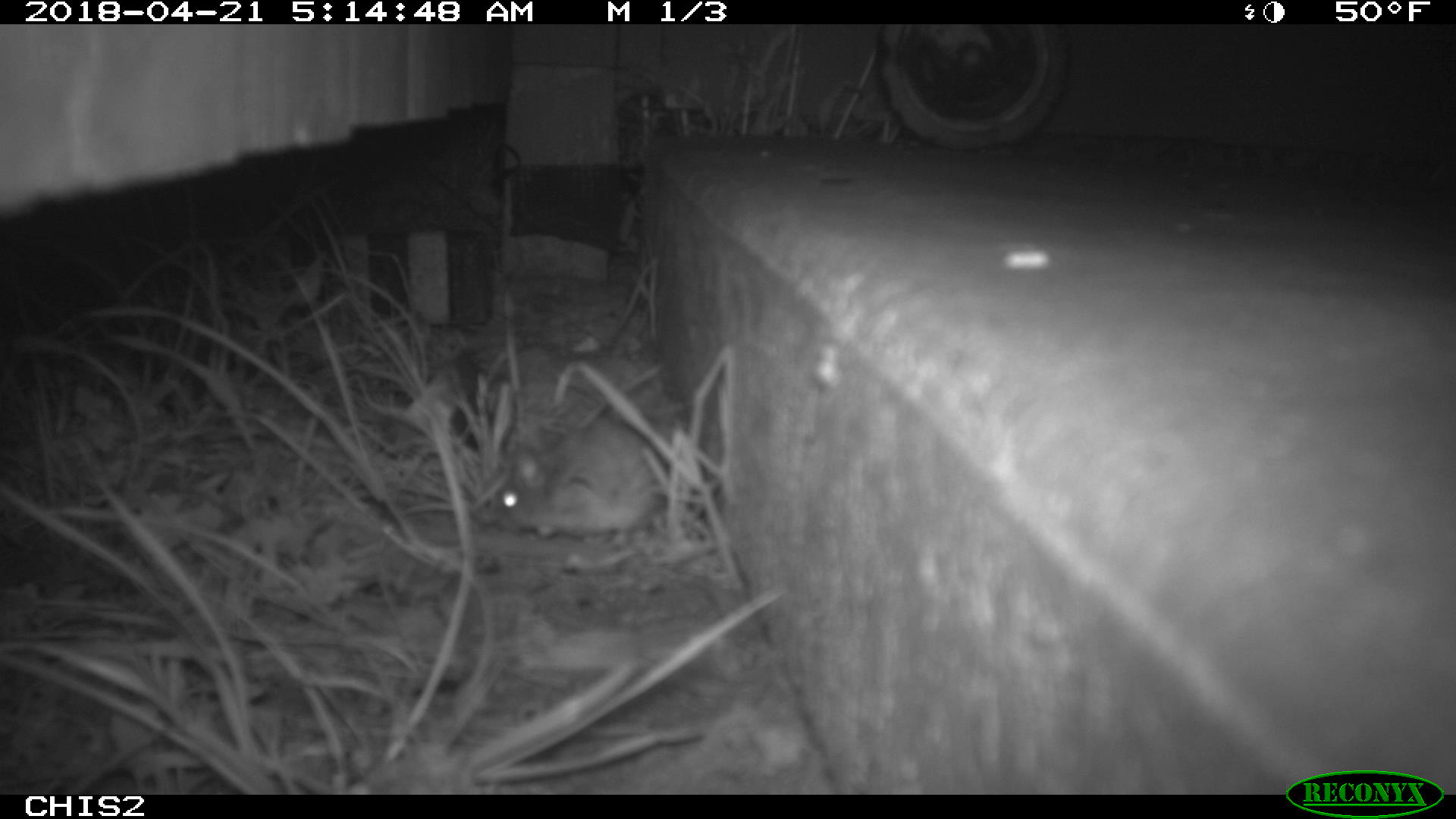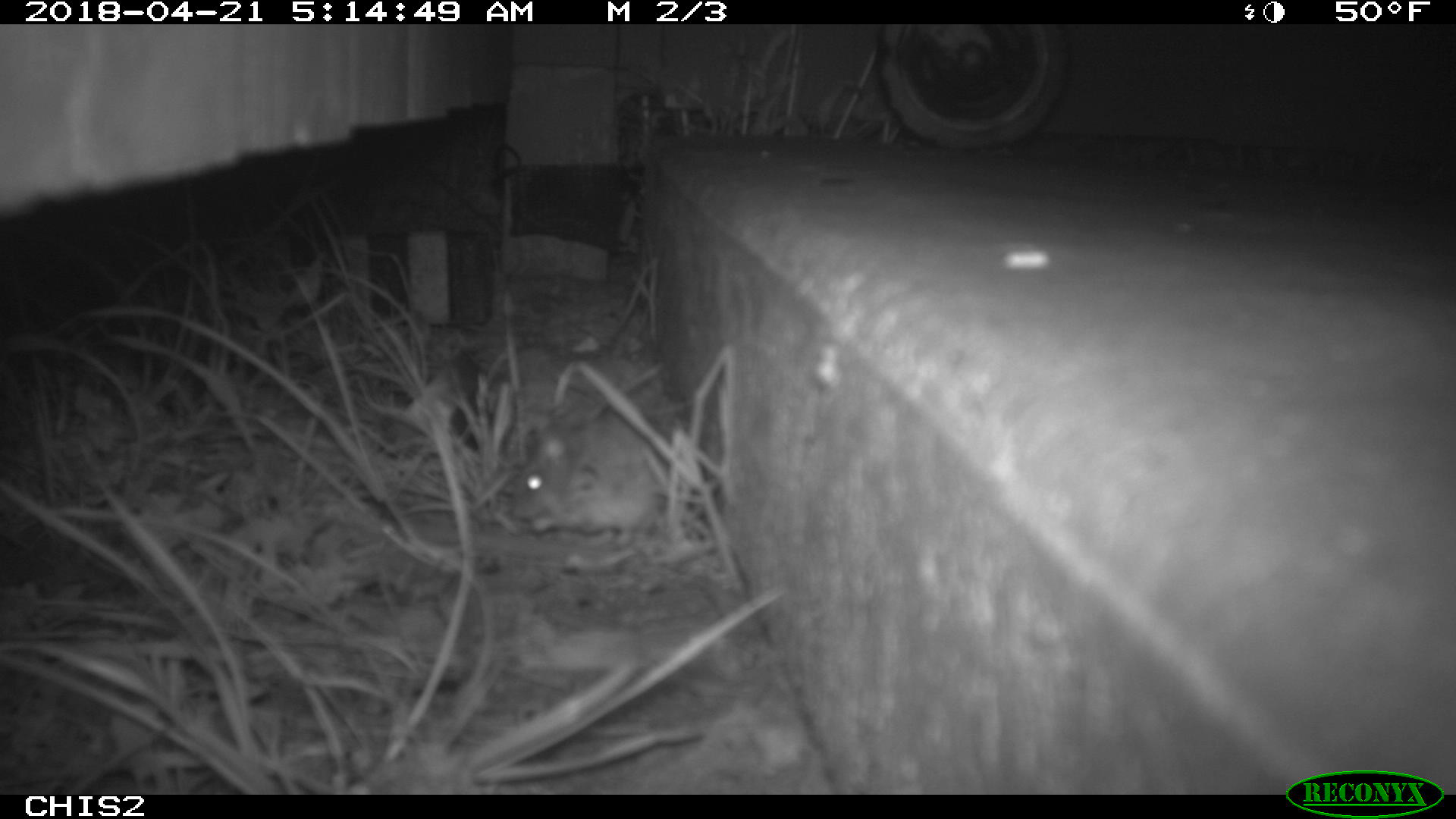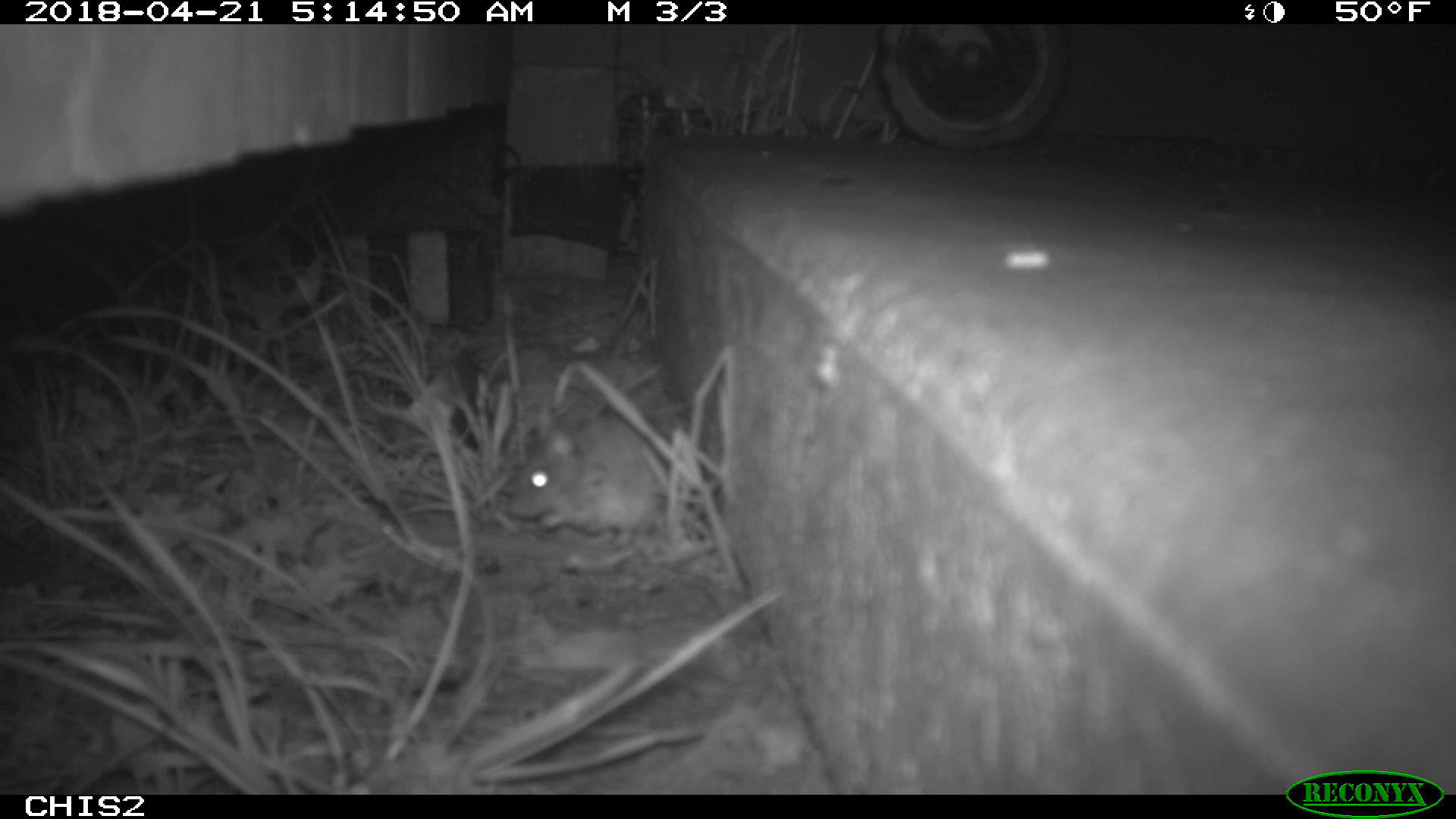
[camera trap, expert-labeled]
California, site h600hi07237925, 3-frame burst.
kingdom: Animalia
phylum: Chordata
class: Mammalia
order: Rodentia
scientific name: Rodentia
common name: rodent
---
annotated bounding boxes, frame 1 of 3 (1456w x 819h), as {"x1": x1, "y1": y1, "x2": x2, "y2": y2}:
rodent: {"x1": 466, "y1": 413, "x2": 670, "y2": 541}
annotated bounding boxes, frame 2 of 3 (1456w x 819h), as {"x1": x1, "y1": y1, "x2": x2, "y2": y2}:
rodent: {"x1": 510, "y1": 414, "x2": 664, "y2": 532}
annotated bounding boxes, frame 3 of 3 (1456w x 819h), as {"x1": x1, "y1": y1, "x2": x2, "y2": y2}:
rodent: {"x1": 507, "y1": 415, "x2": 661, "y2": 548}